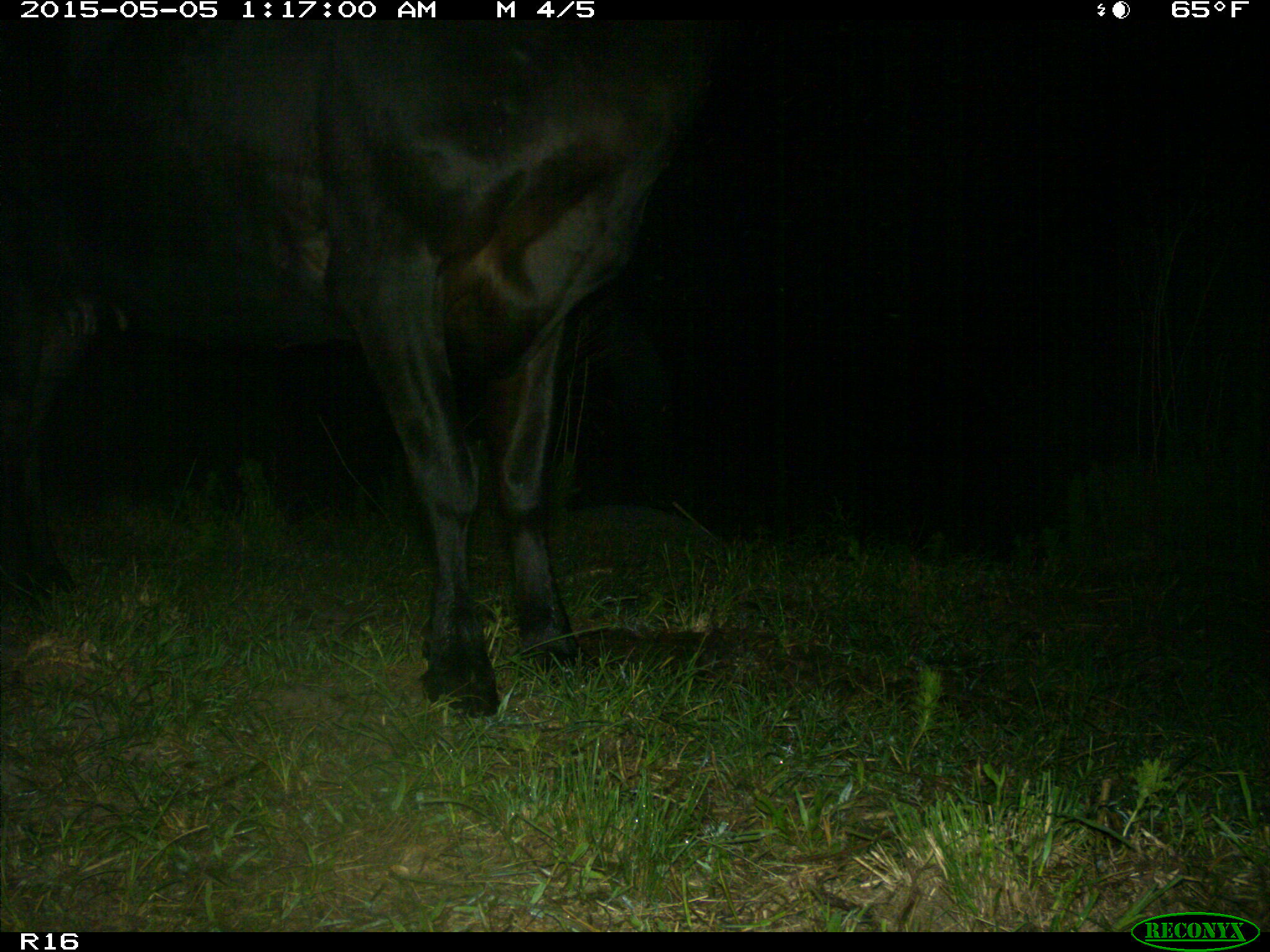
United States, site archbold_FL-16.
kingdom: Animalia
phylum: Chordata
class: Mammalia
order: Artiodactyla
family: Bovidae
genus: Bos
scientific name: Bos taurus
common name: domestic cow